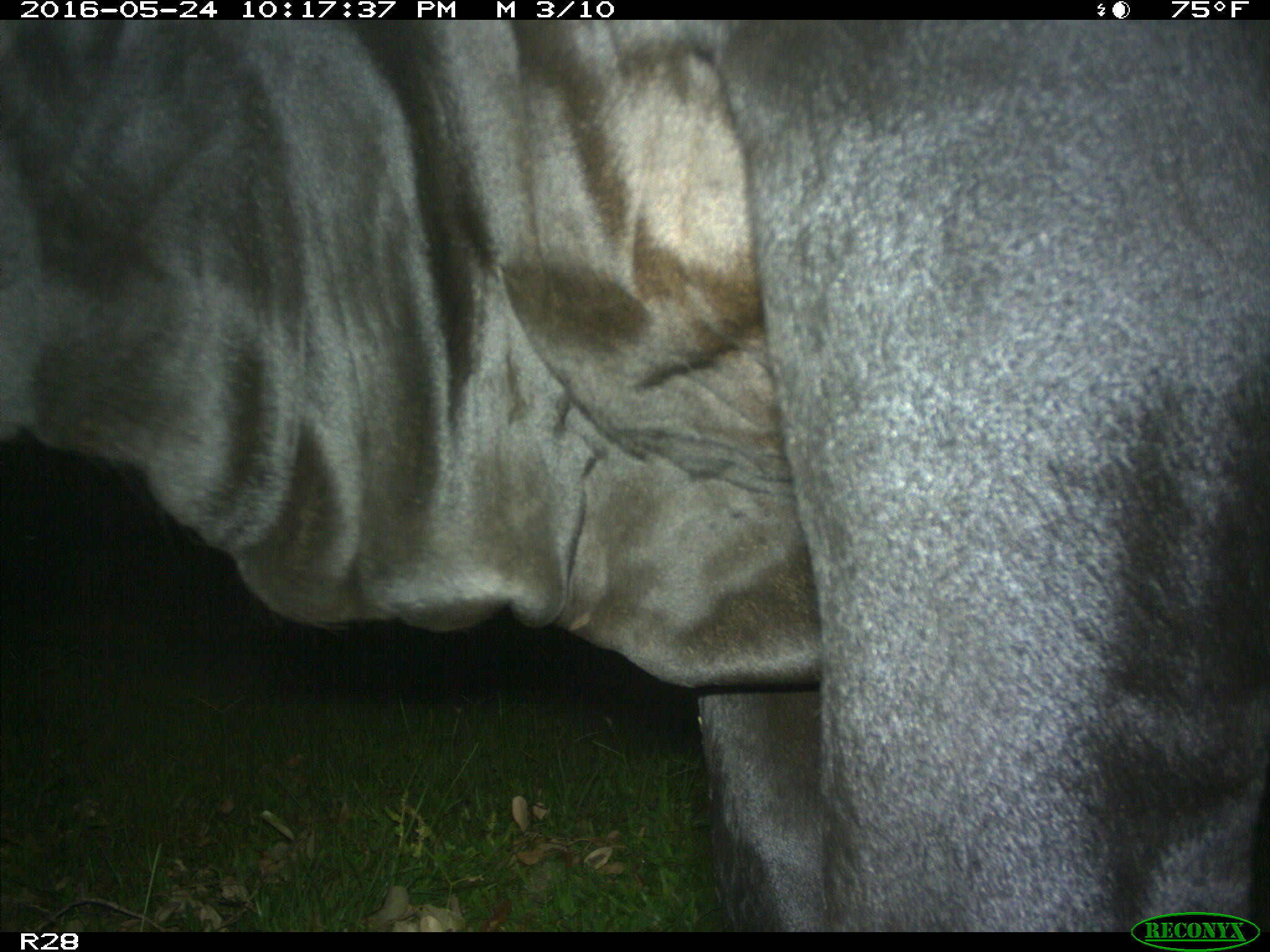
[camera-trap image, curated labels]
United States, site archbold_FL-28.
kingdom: Animalia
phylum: Chordata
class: Mammalia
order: Artiodactyla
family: Bovidae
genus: Bos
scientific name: Bos taurus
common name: domestic cow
Bos taurus (domestic cow).